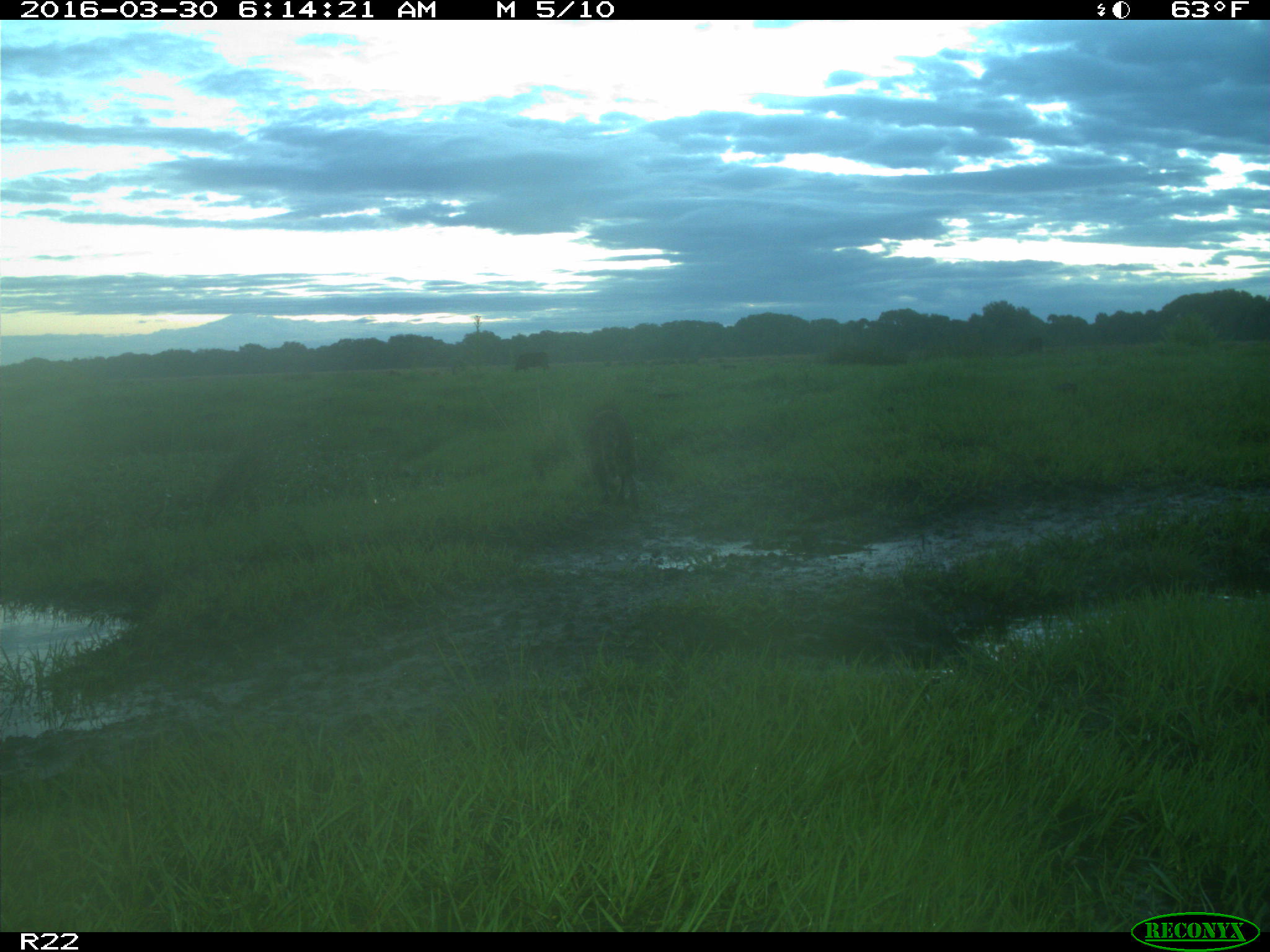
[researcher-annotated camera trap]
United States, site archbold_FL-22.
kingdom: Animalia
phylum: Chordata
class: Mammalia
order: Carnivora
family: Procyonidae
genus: Procyon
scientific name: Procyon lotor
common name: common raccoon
Procyon lotor (common raccoon).